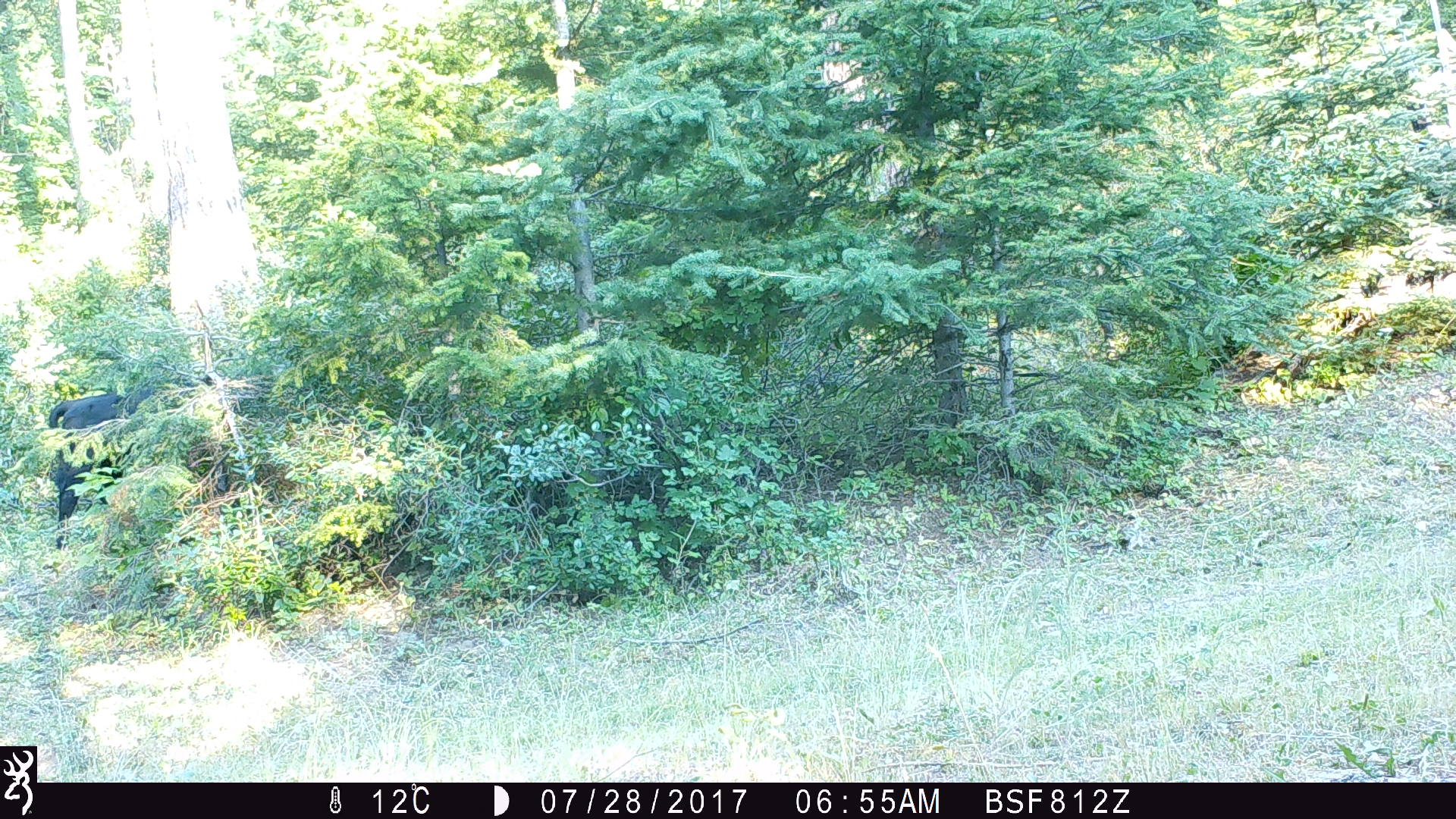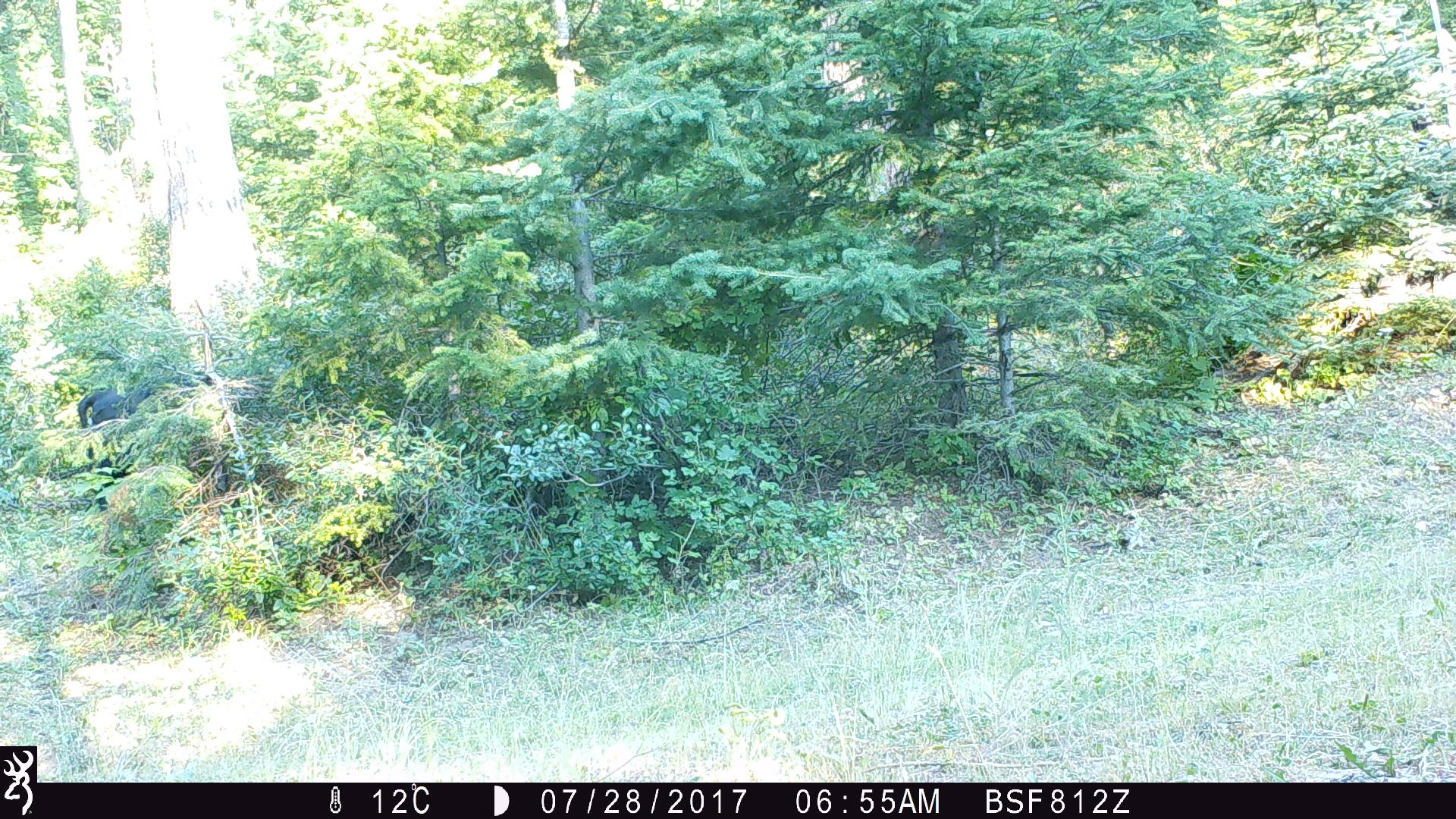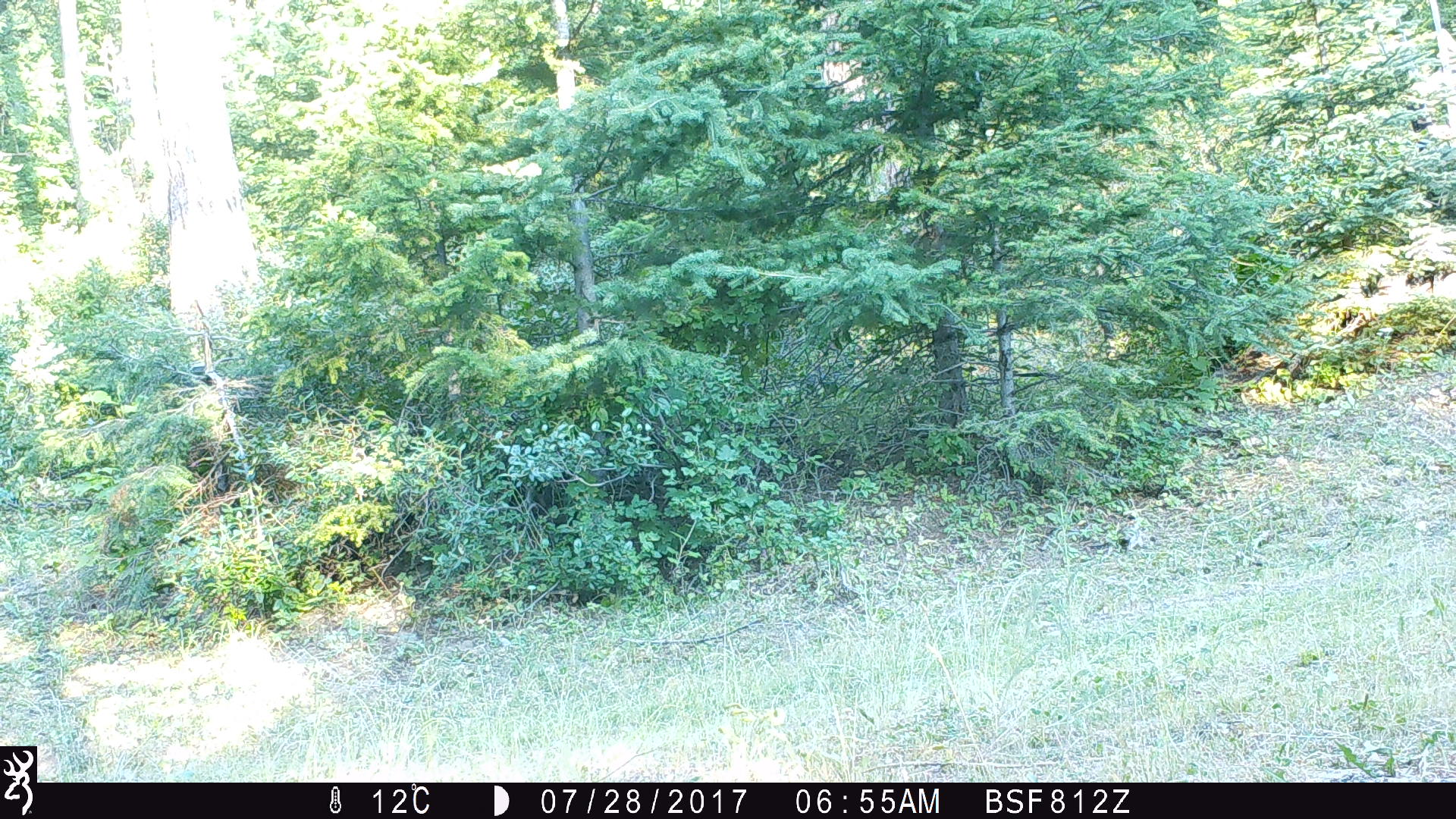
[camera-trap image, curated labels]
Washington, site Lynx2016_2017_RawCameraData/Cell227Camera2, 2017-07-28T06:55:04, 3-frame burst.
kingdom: Animalia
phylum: Chordata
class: Mammalia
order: Artiodactyla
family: Bovidae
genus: Bos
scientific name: Bos taurus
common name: domestic cattle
Domestic cattle (Bos taurus). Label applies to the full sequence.